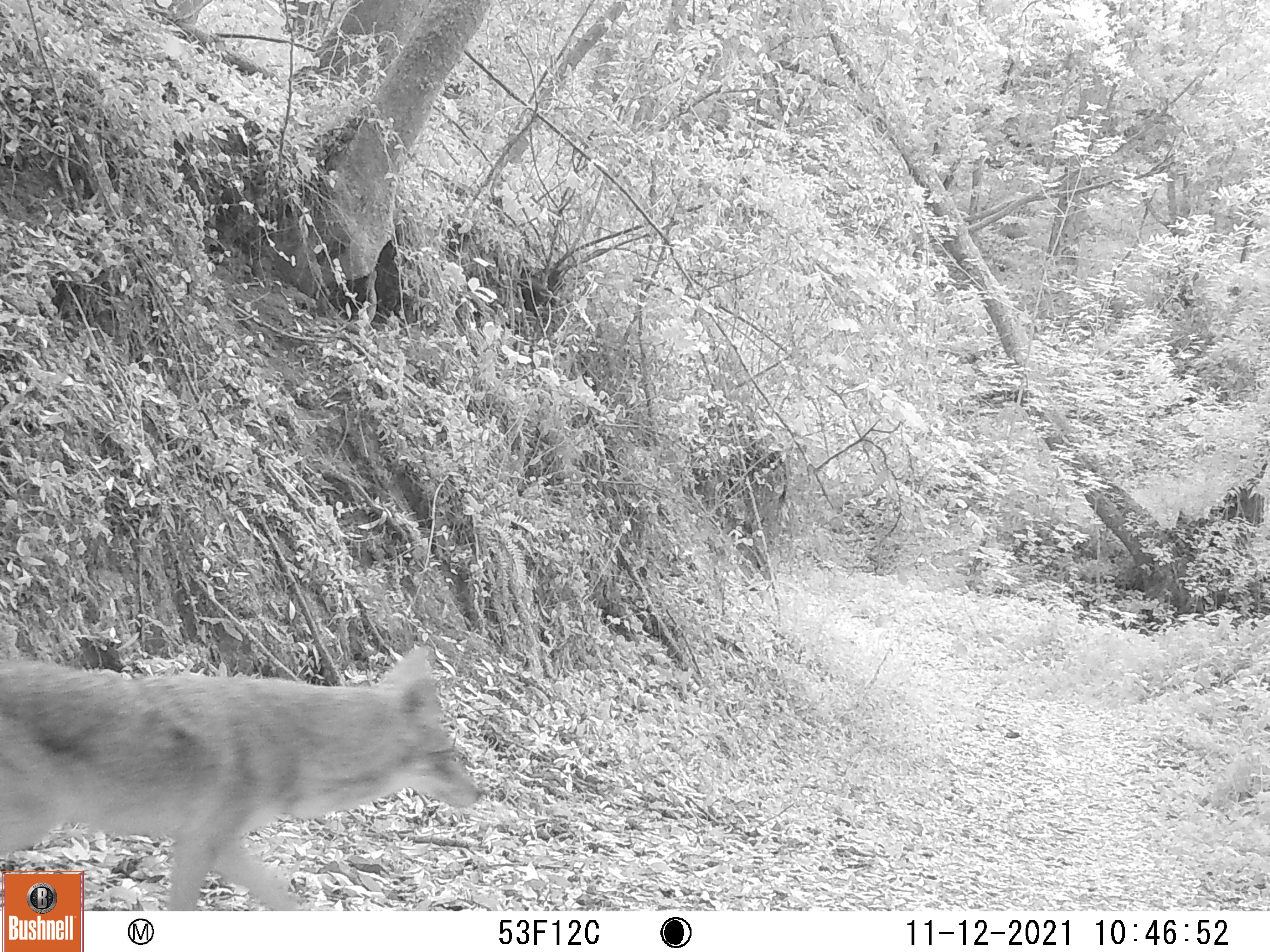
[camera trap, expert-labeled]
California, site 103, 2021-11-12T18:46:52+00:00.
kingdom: Animalia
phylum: Chordata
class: Mammalia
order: Carnivora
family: Canidae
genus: Canis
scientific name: Canis latrans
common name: coyote